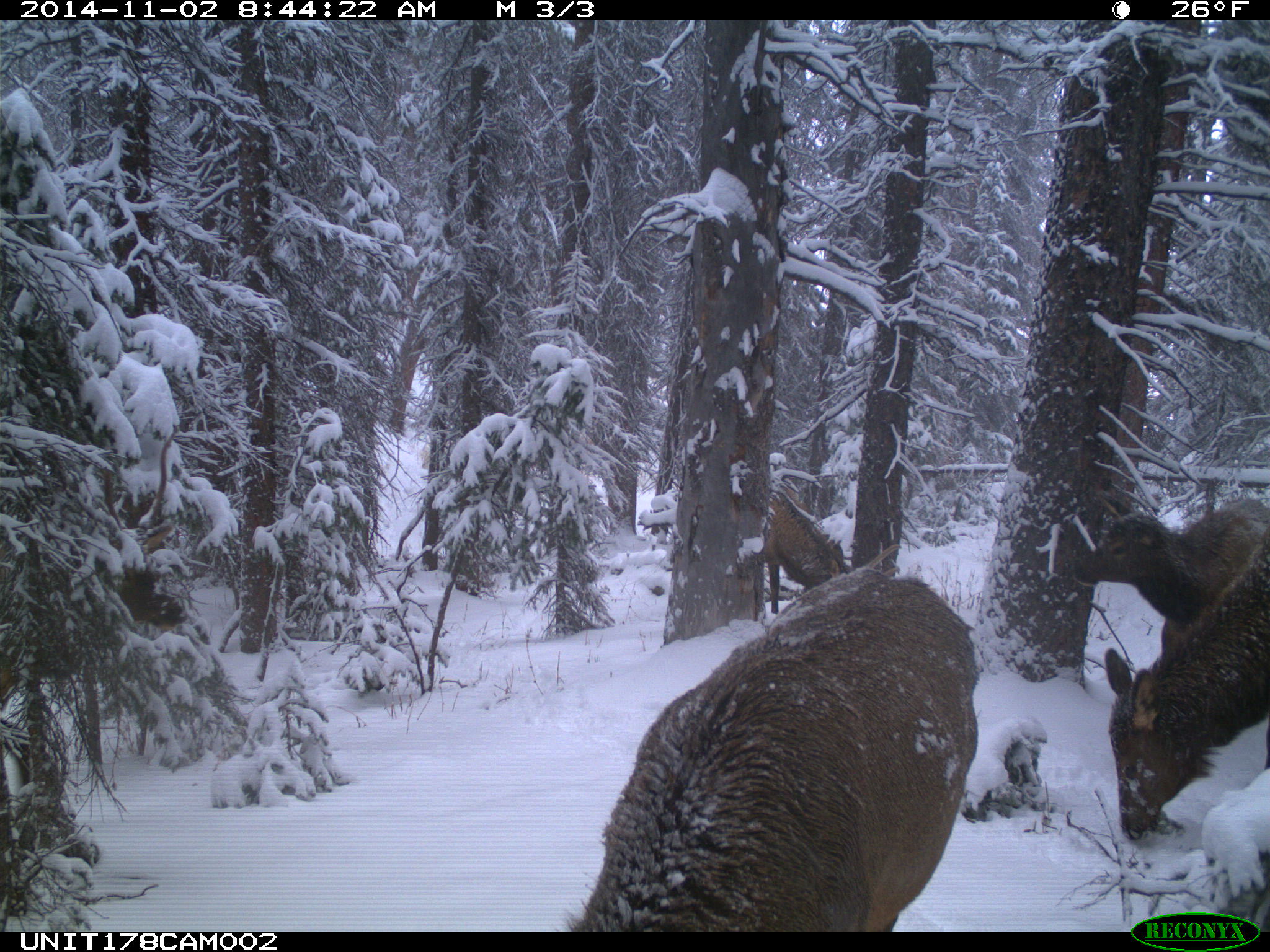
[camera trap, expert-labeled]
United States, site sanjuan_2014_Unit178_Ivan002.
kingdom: Animalia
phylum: Chordata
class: Mammalia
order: Artiodactyla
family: Cervidae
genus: Cervus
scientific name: Cervus elaphus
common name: red deer